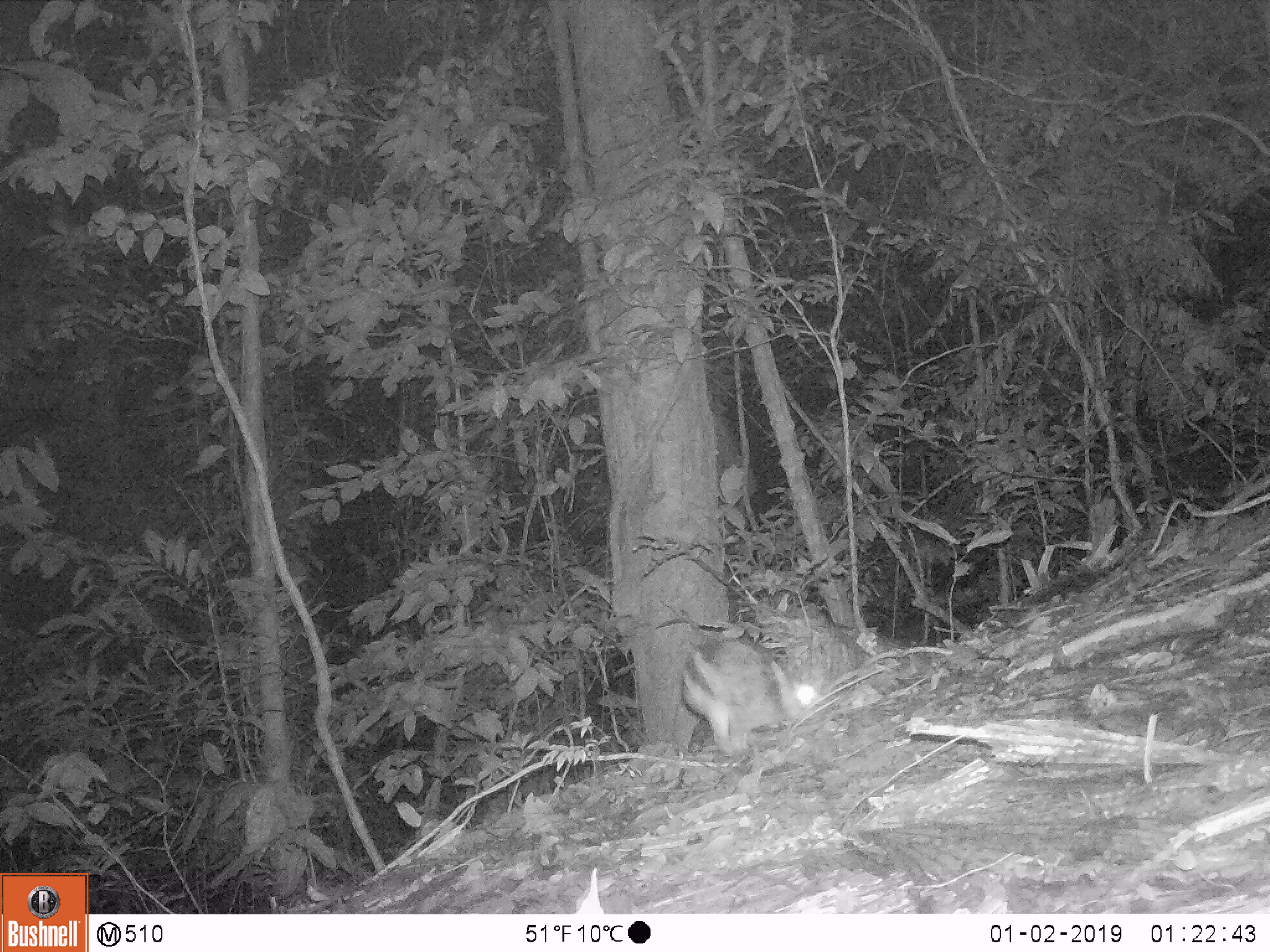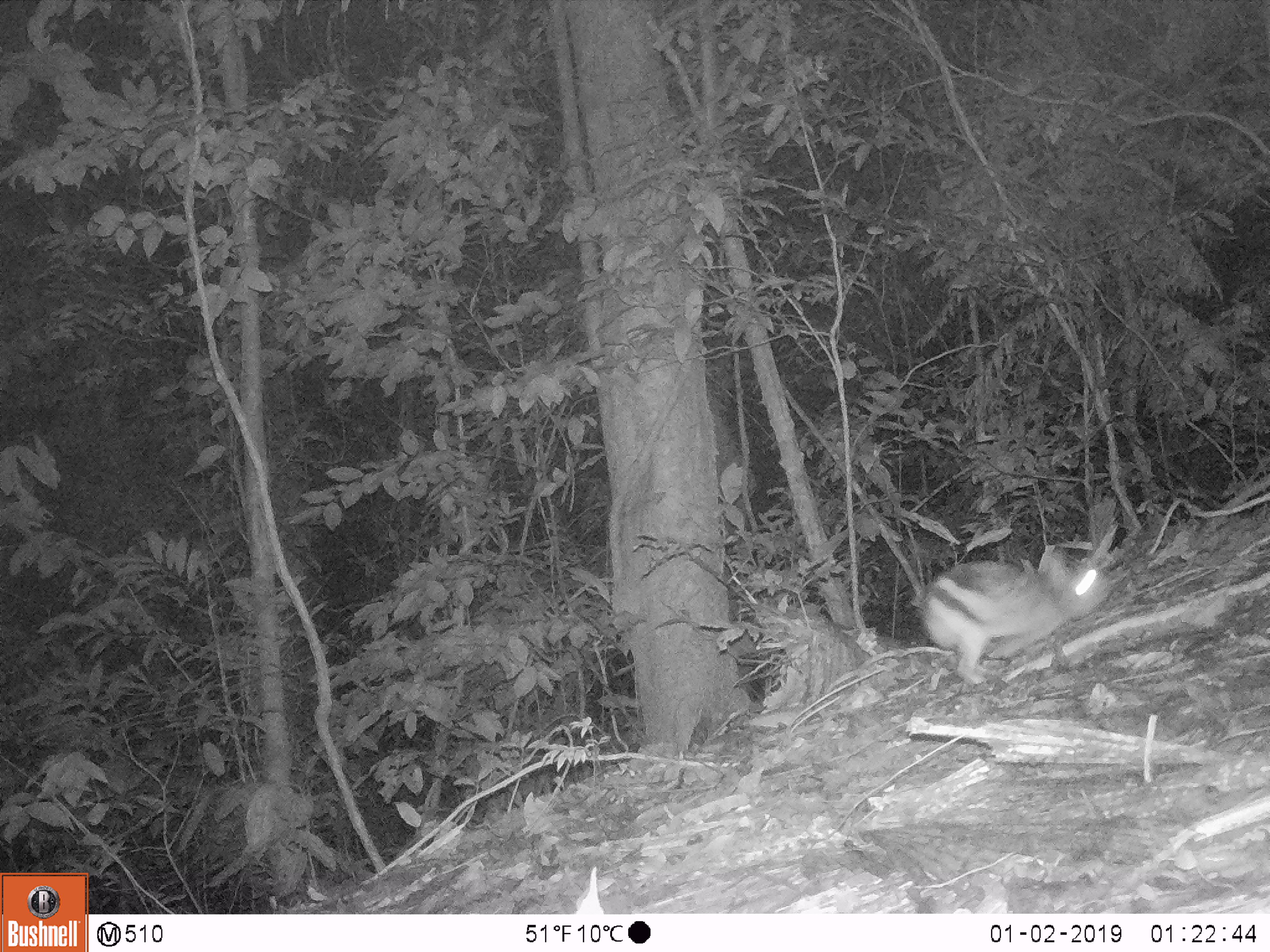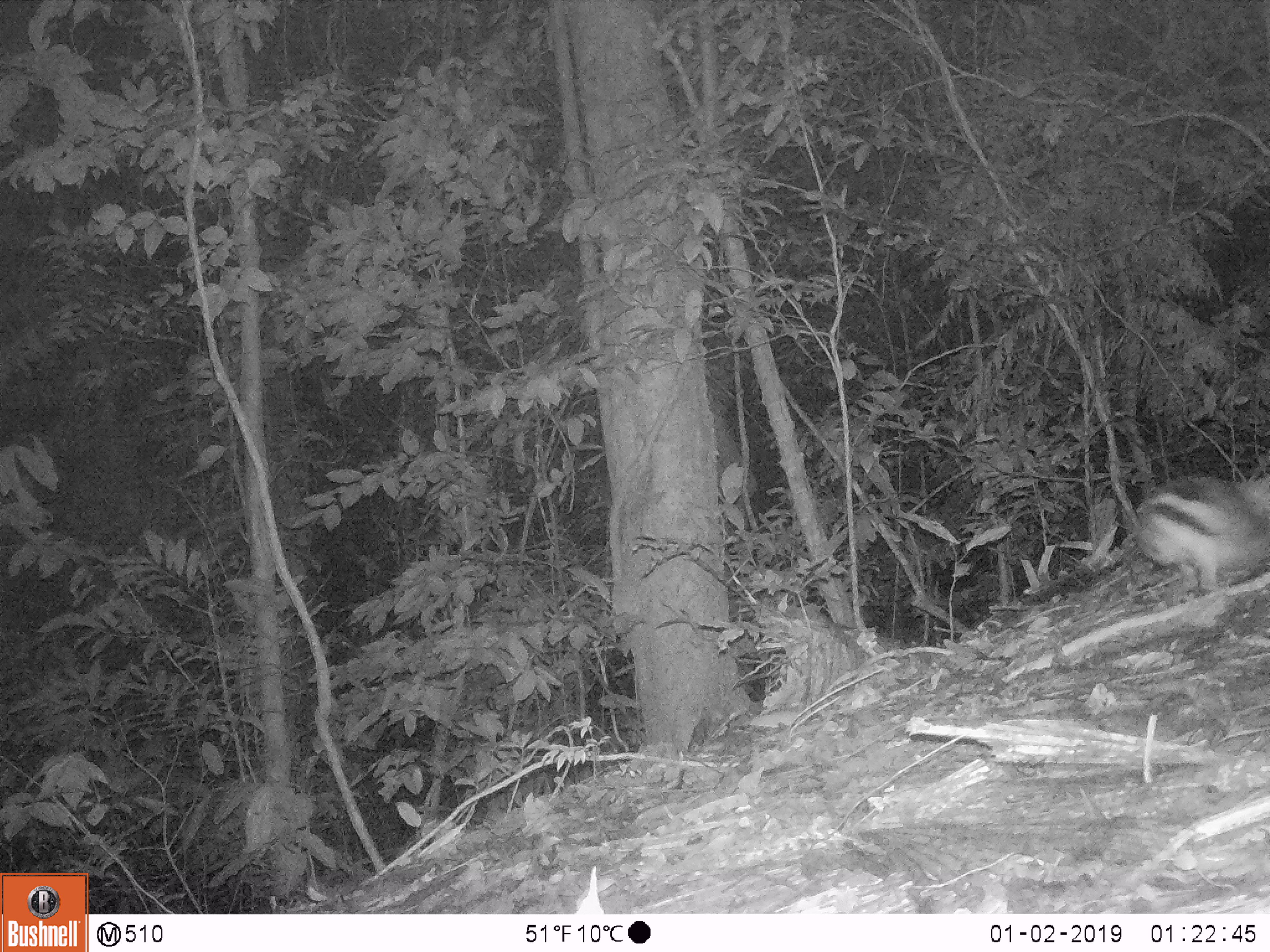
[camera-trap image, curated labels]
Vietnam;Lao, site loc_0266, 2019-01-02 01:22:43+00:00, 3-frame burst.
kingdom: Animalia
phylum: Chordata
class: Mammalia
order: Lagomorpha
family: Leporidae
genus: Nesolagus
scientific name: Nesolagus timminsi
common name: annamite striped rabbit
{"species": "annamite striped rabbit (Nesolagus timminsi)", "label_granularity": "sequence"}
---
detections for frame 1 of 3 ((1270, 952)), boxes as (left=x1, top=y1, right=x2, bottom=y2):
annamite striped rabbit: (left=680, top=639, right=817, bottom=756)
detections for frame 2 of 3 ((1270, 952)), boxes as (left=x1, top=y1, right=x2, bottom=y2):
annamite striped rabbit: (left=920, top=551, right=1109, bottom=685)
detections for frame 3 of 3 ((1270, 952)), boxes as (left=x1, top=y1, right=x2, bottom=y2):
annamite striped rabbit: (left=1129, top=473, right=1270, bottom=598)